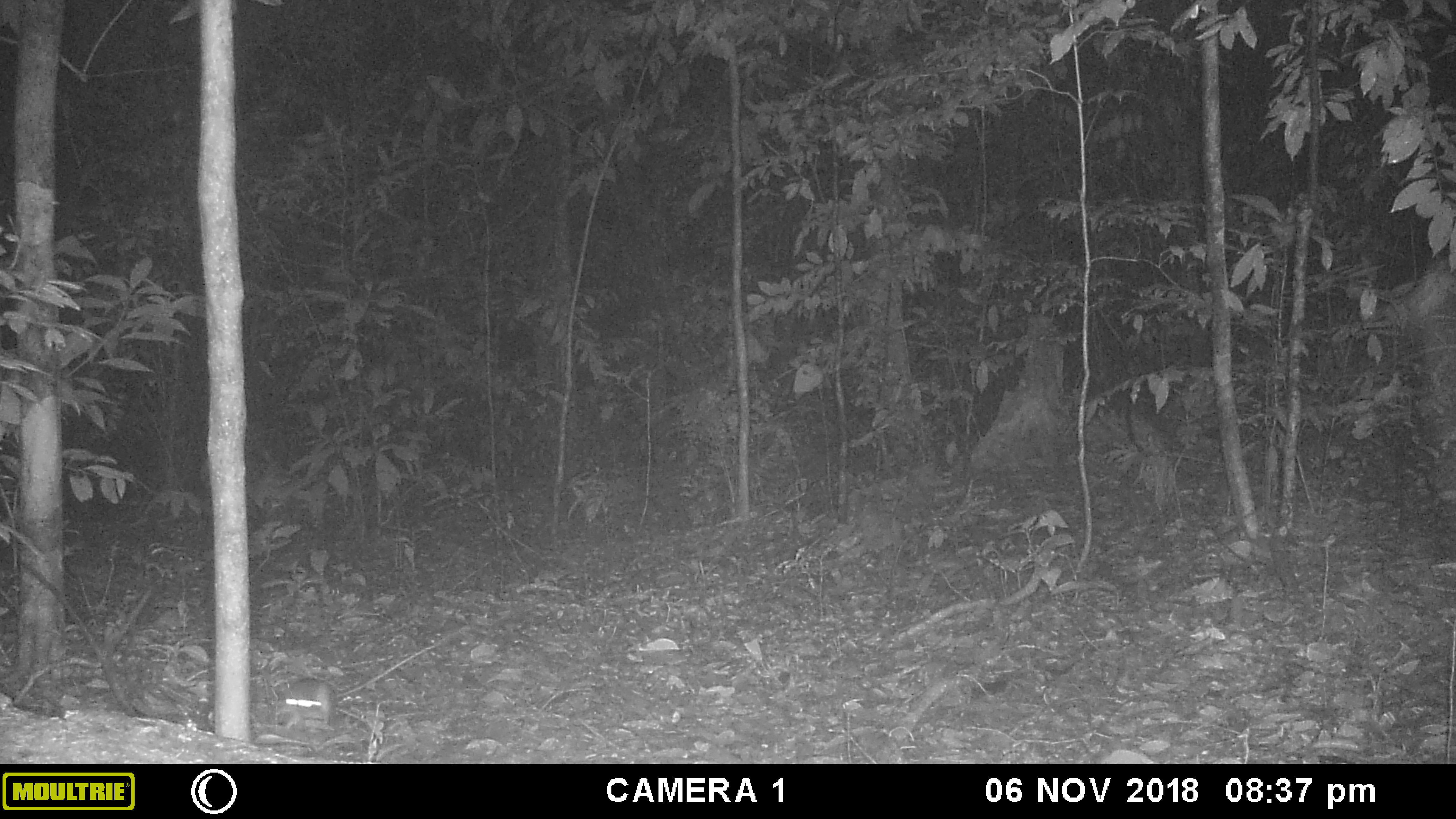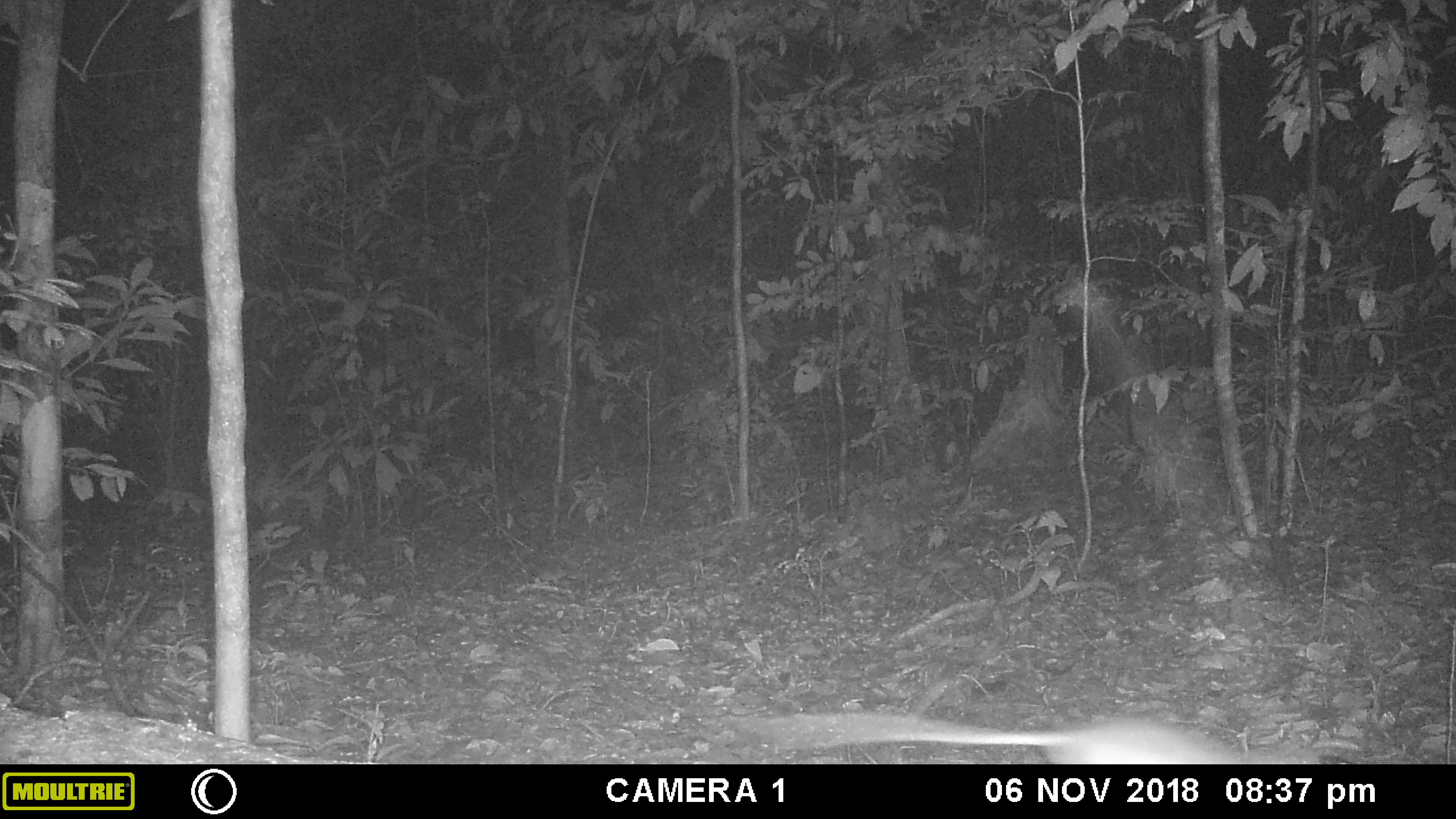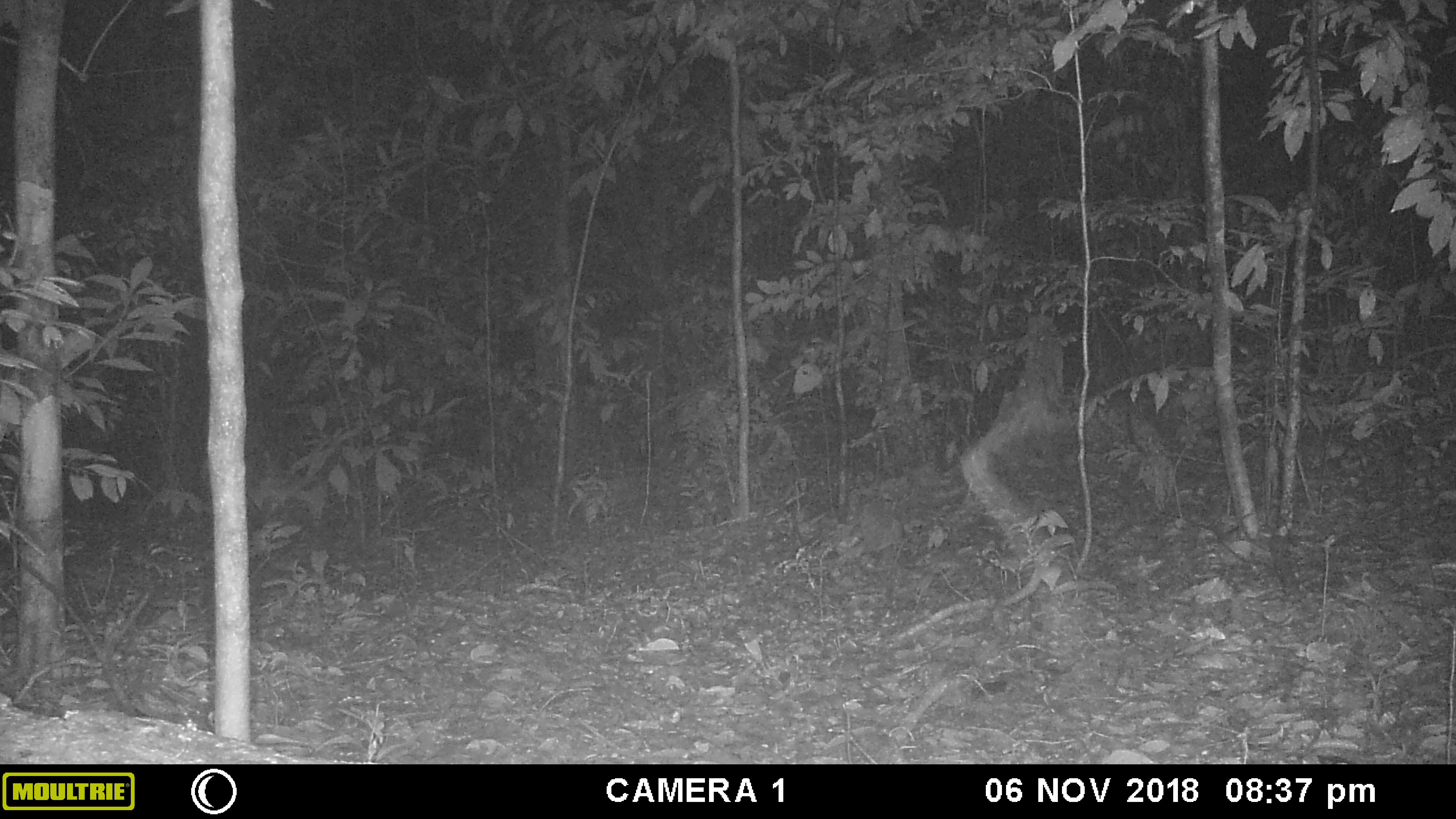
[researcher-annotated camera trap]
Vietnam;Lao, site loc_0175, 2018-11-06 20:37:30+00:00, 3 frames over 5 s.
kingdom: Animalia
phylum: Chordata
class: Mammalia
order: Rodentia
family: Muridae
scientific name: Muridae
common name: old-world mice and rats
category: unidentified murid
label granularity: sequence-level